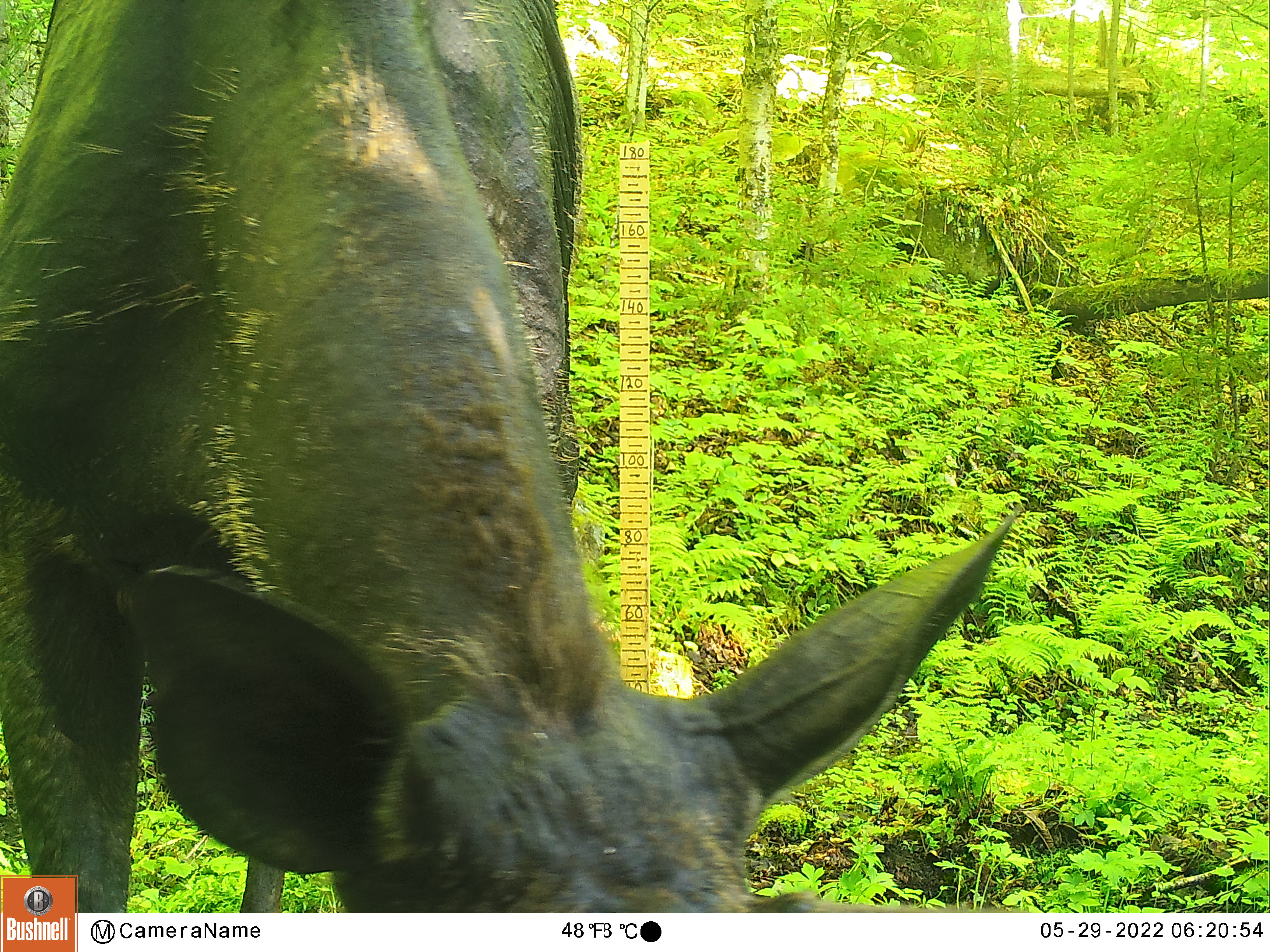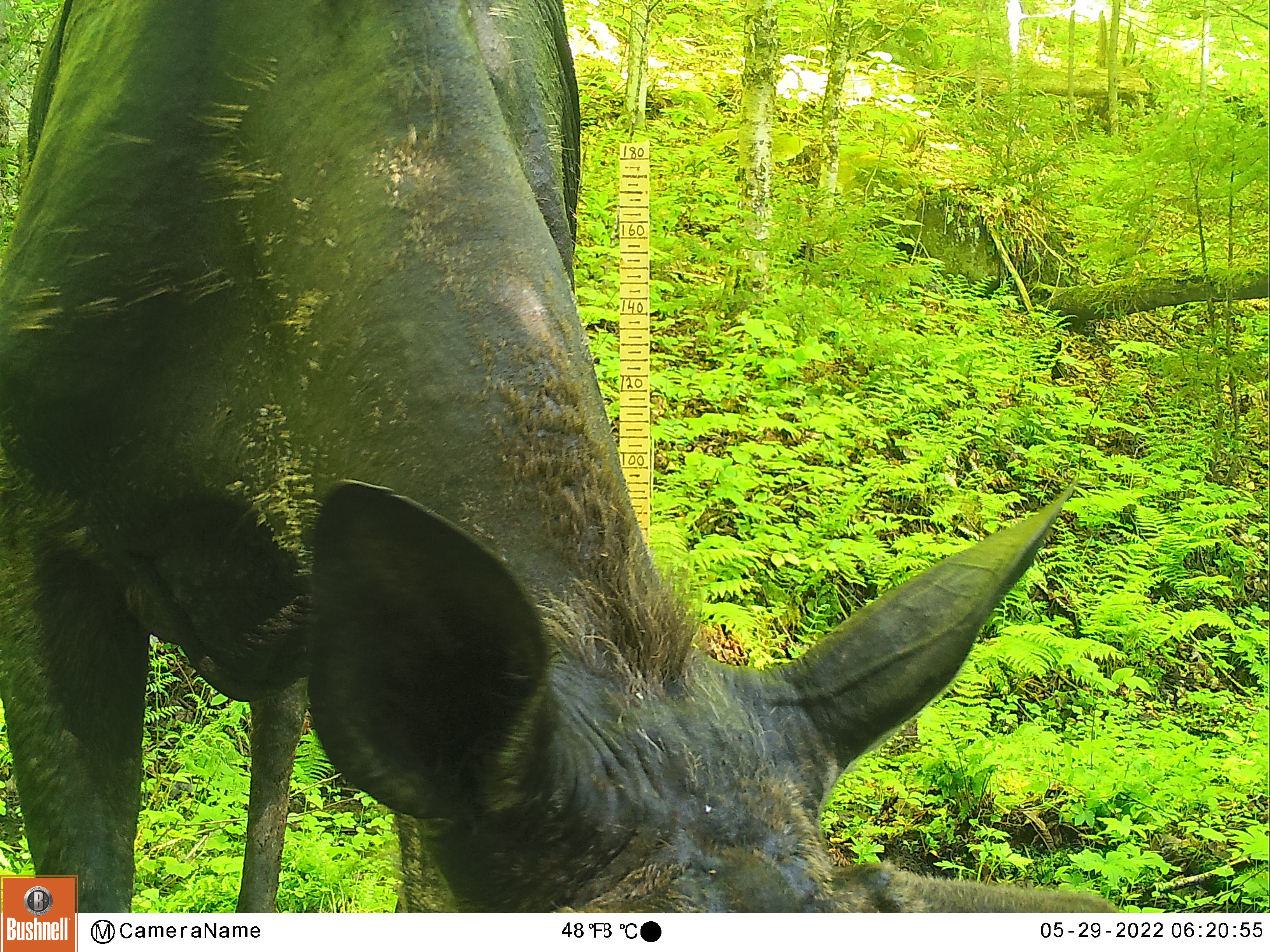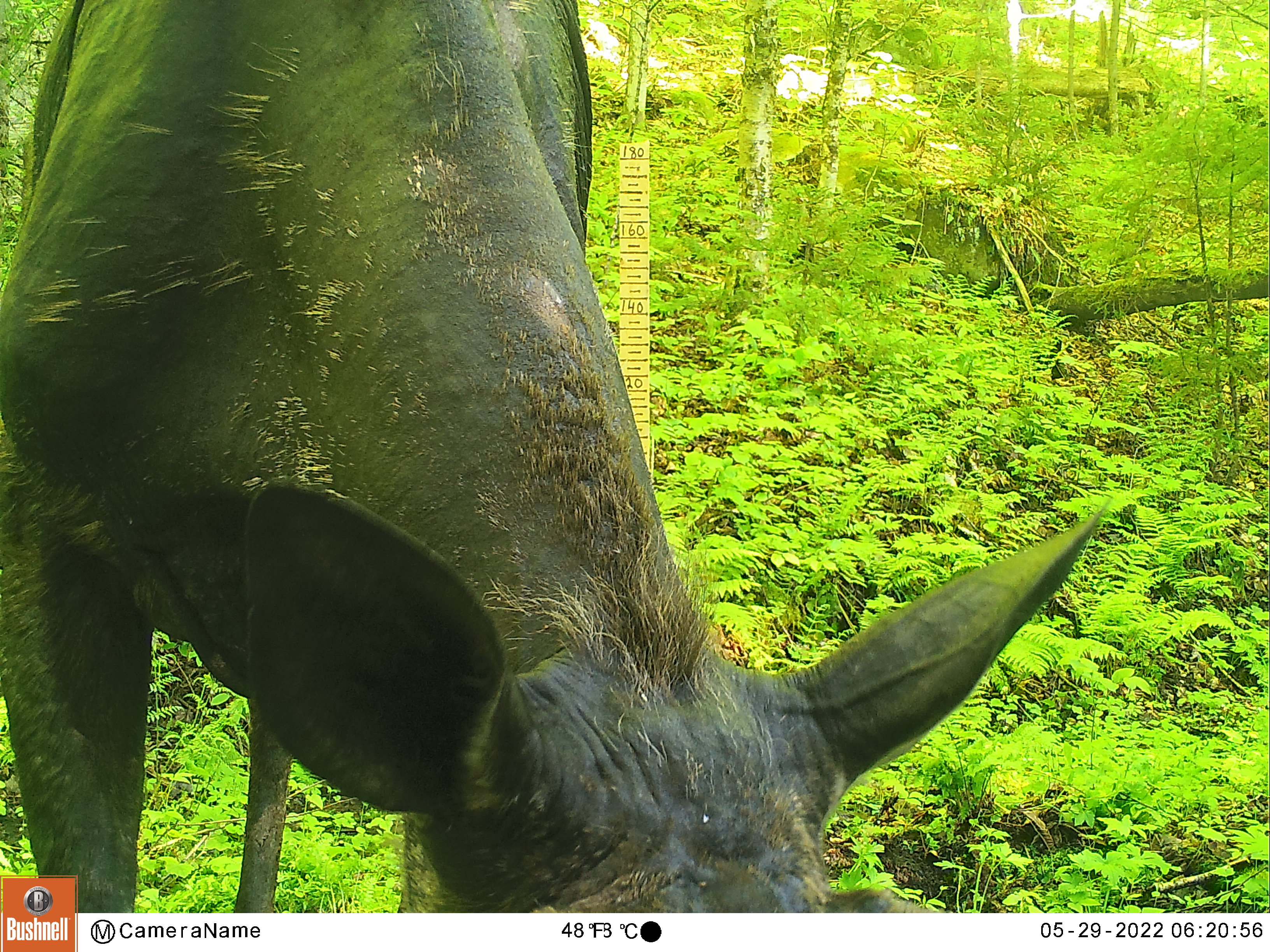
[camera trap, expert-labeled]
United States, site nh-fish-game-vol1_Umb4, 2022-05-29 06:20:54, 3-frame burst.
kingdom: Animalia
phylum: Chordata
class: Mammalia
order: Artiodactyla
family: Cervidae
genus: Alces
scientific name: Alces alces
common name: moose